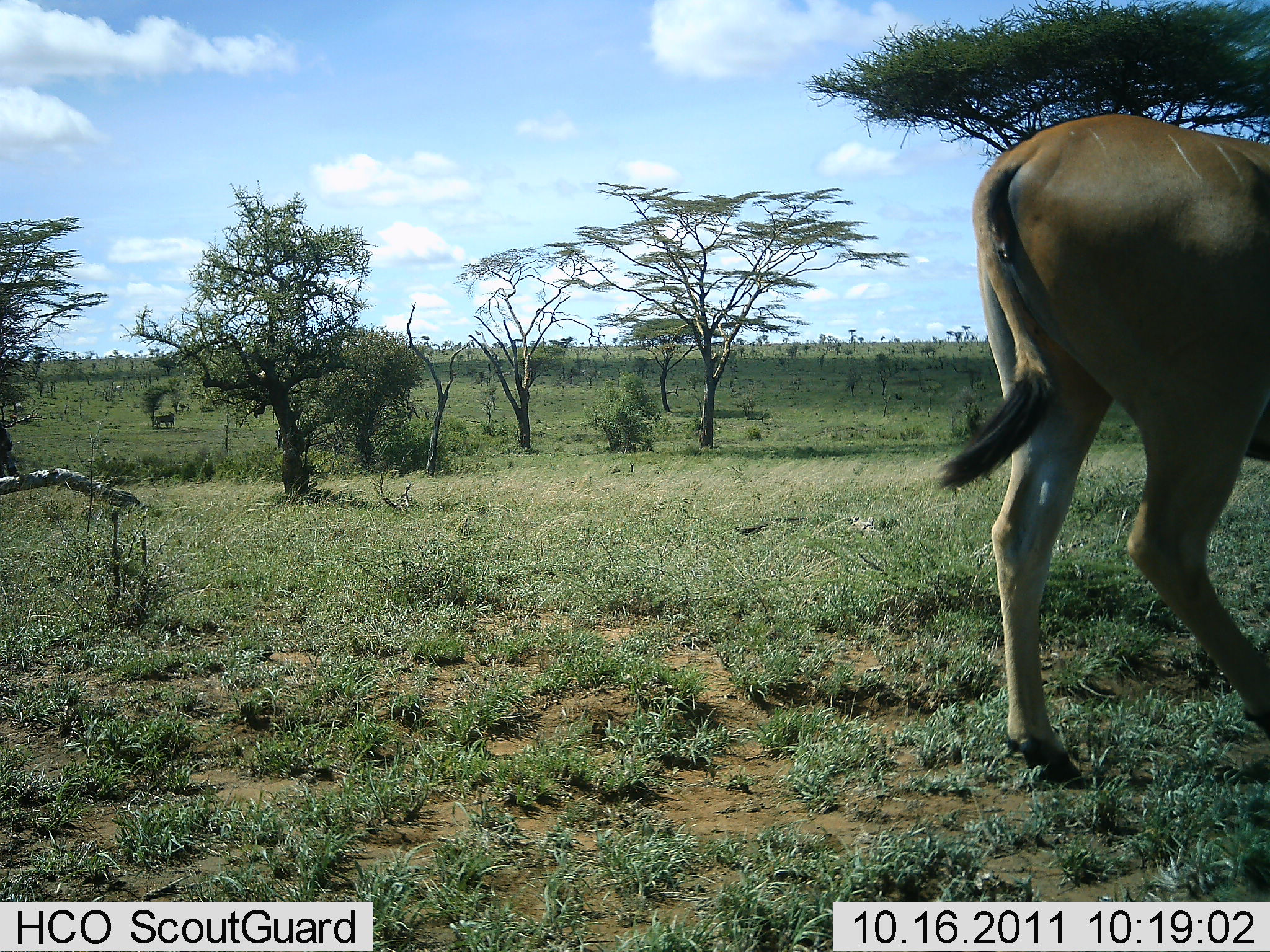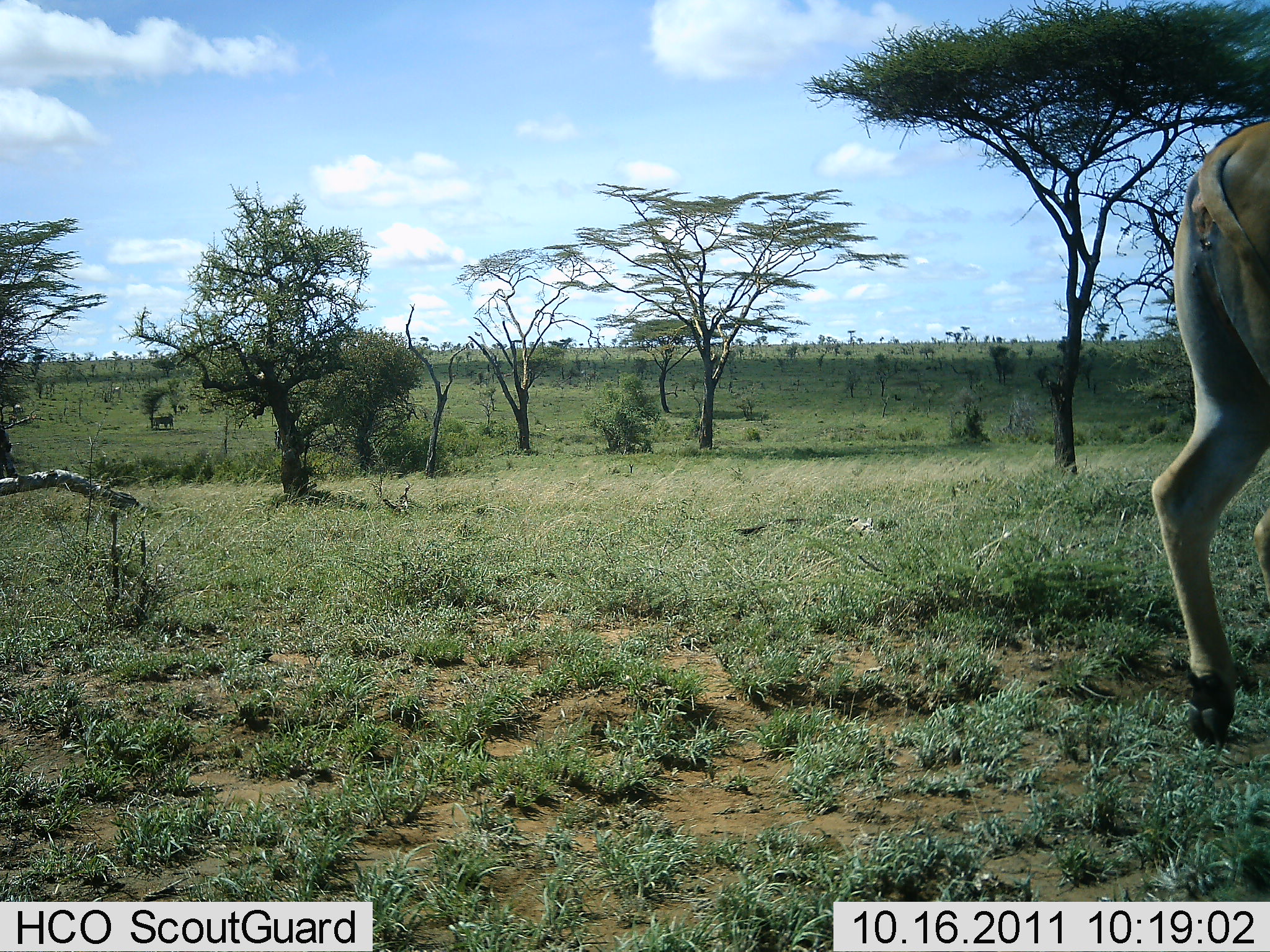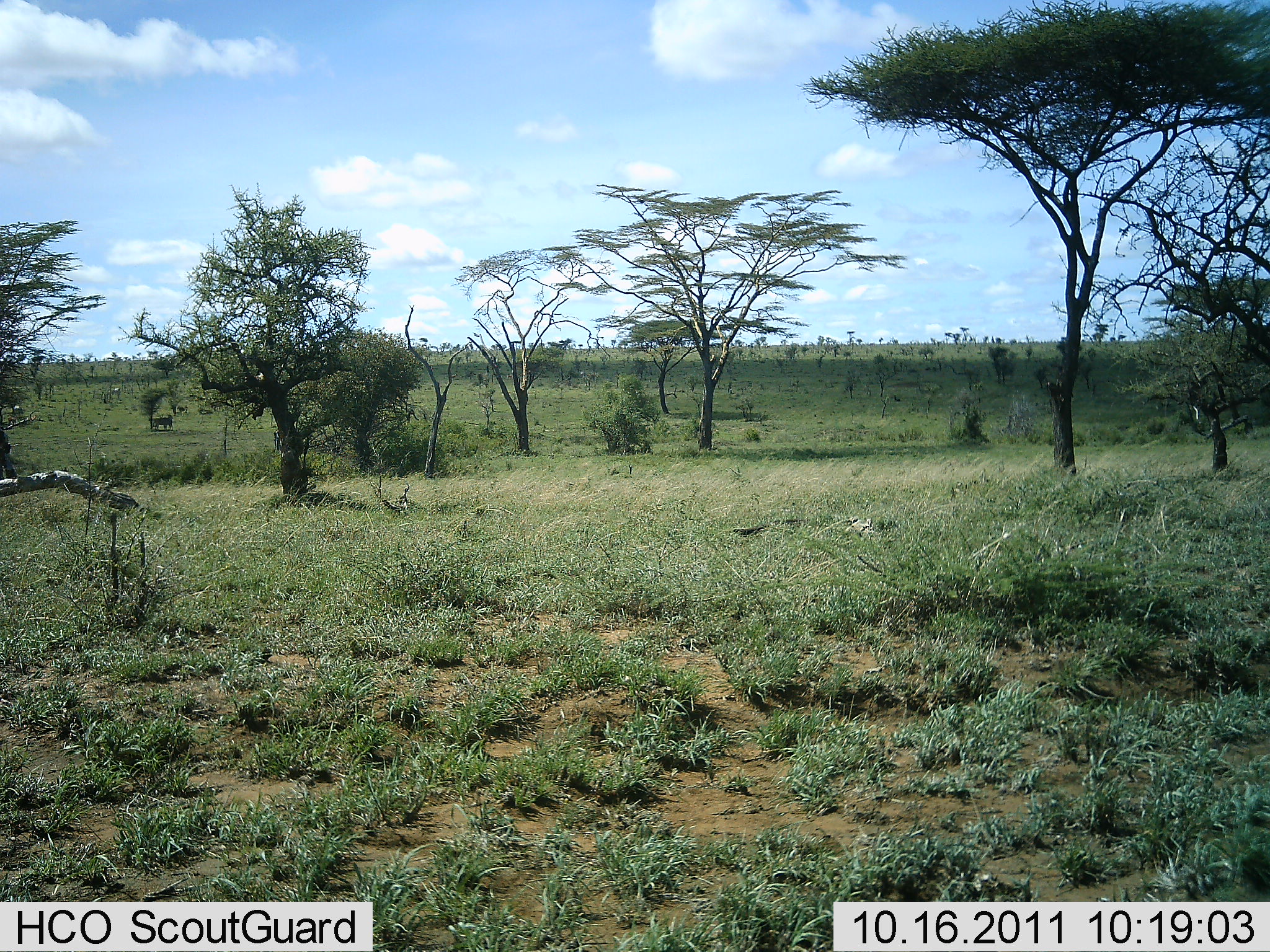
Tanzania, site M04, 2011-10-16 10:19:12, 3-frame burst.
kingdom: Animalia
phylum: Chordata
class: Mammalia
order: Artiodactyla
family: Bovidae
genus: Tragelaphus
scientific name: Tragelaphus oryx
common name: eland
Eland (Tragelaphus oryx), count 1. Behavior (volunteer vote fractions): standing 17%, resting 0%, moving 83%, interacting 0%. Young present (vote fraction): 0%. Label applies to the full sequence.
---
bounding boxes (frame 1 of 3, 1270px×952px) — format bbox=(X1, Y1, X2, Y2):
animal: bbox=(928, 106, 1270, 791); bbox=(153, 412, 176, 429)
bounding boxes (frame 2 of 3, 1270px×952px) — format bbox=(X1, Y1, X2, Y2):
animal: bbox=(1124, 113, 1270, 759); bbox=(149, 412, 175, 433); bbox=(7, 415, 18, 427); bbox=(110, 386, 122, 396); bbox=(12, 404, 24, 413)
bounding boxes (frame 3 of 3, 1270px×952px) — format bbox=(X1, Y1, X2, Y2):
animal: bbox=(150, 413, 174, 432); bbox=(12, 405, 24, 416); bbox=(7, 415, 17, 426); bbox=(177, 405, 188, 415)